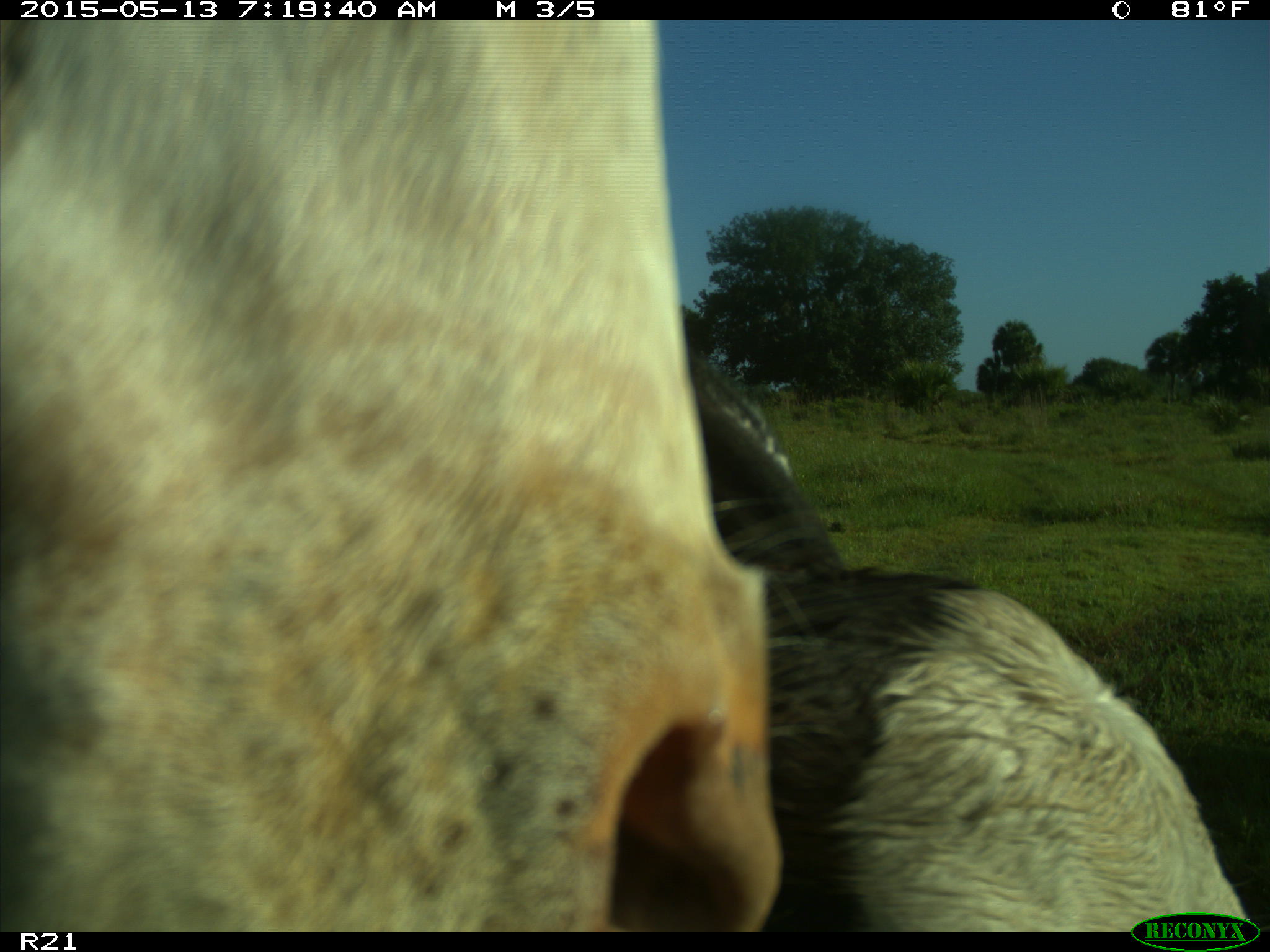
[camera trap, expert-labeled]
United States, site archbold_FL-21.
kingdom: Animalia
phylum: Chordata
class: Mammalia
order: Artiodactyla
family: Bovidae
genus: Bos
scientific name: Bos taurus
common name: domestic cow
Bos taurus (domestic cow).